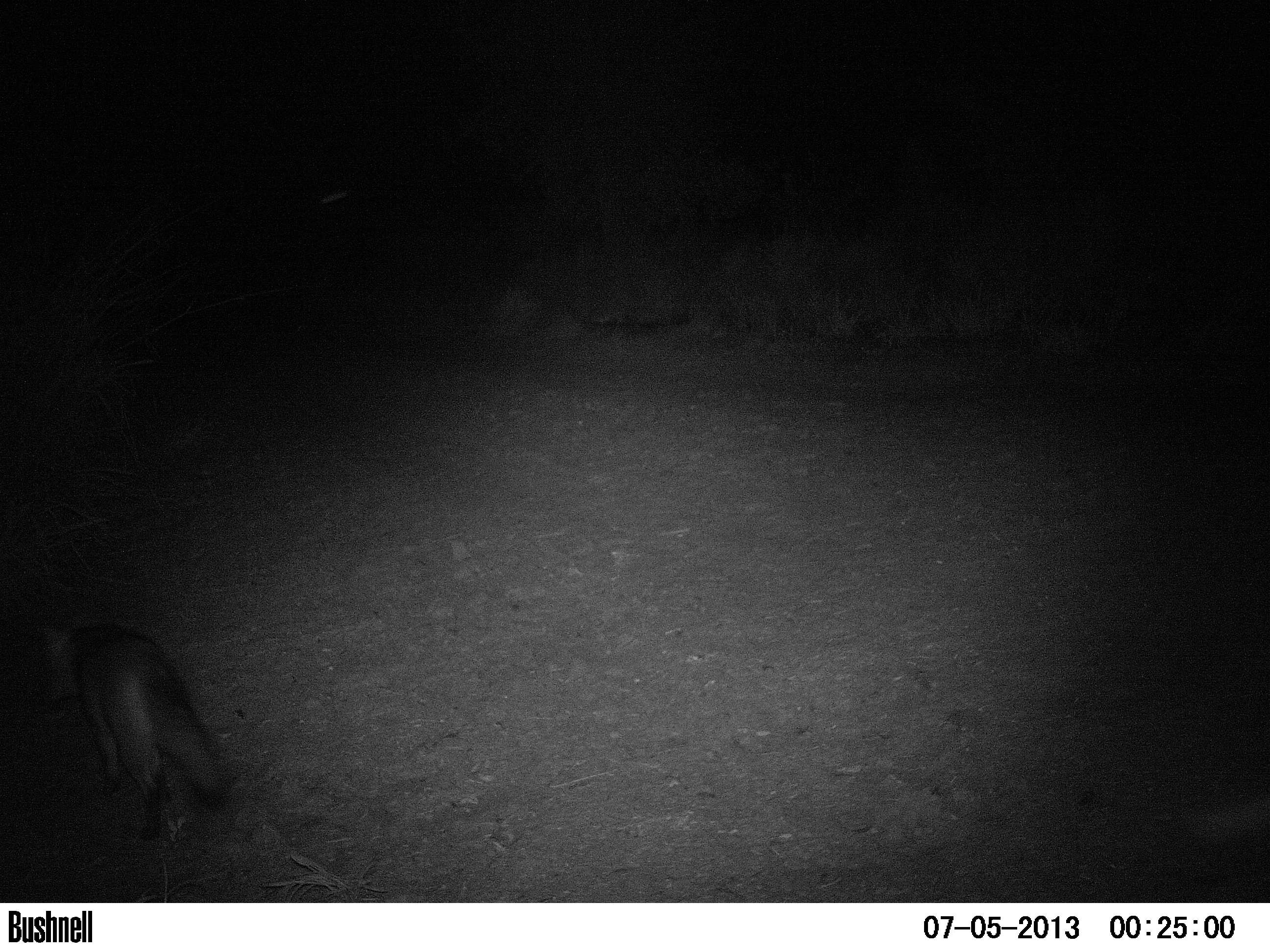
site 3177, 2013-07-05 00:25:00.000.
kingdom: Animalia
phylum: Chordata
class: Mammalia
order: Carnivora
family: Canidae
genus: Cerdocyon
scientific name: Cerdocyon thous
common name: crab-eating fox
Cerdocyon thous (crab-eating fox), count 1.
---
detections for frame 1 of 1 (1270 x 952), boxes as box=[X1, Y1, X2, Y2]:
cerdocyon thous: box=[44, 614, 229, 842]